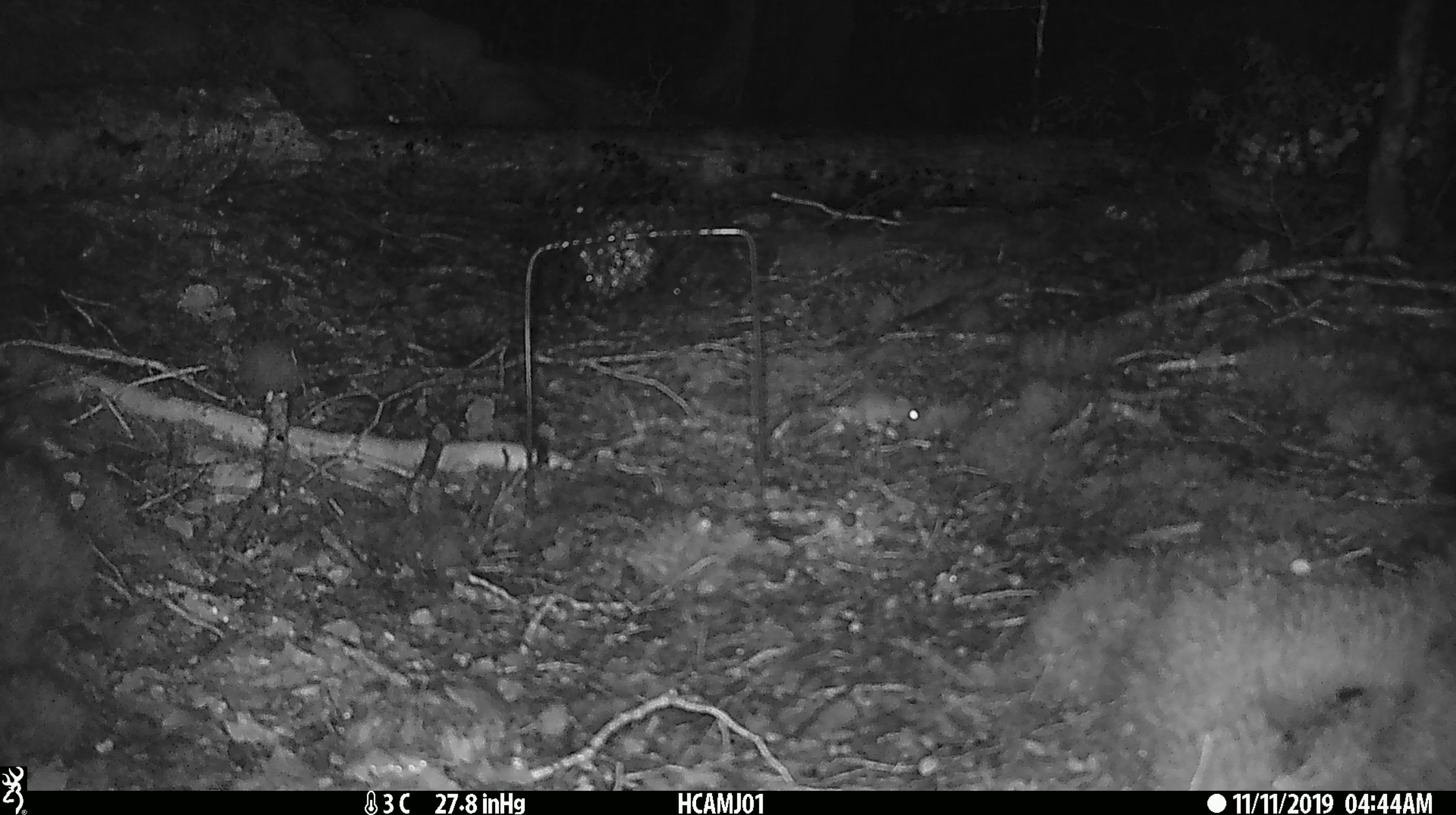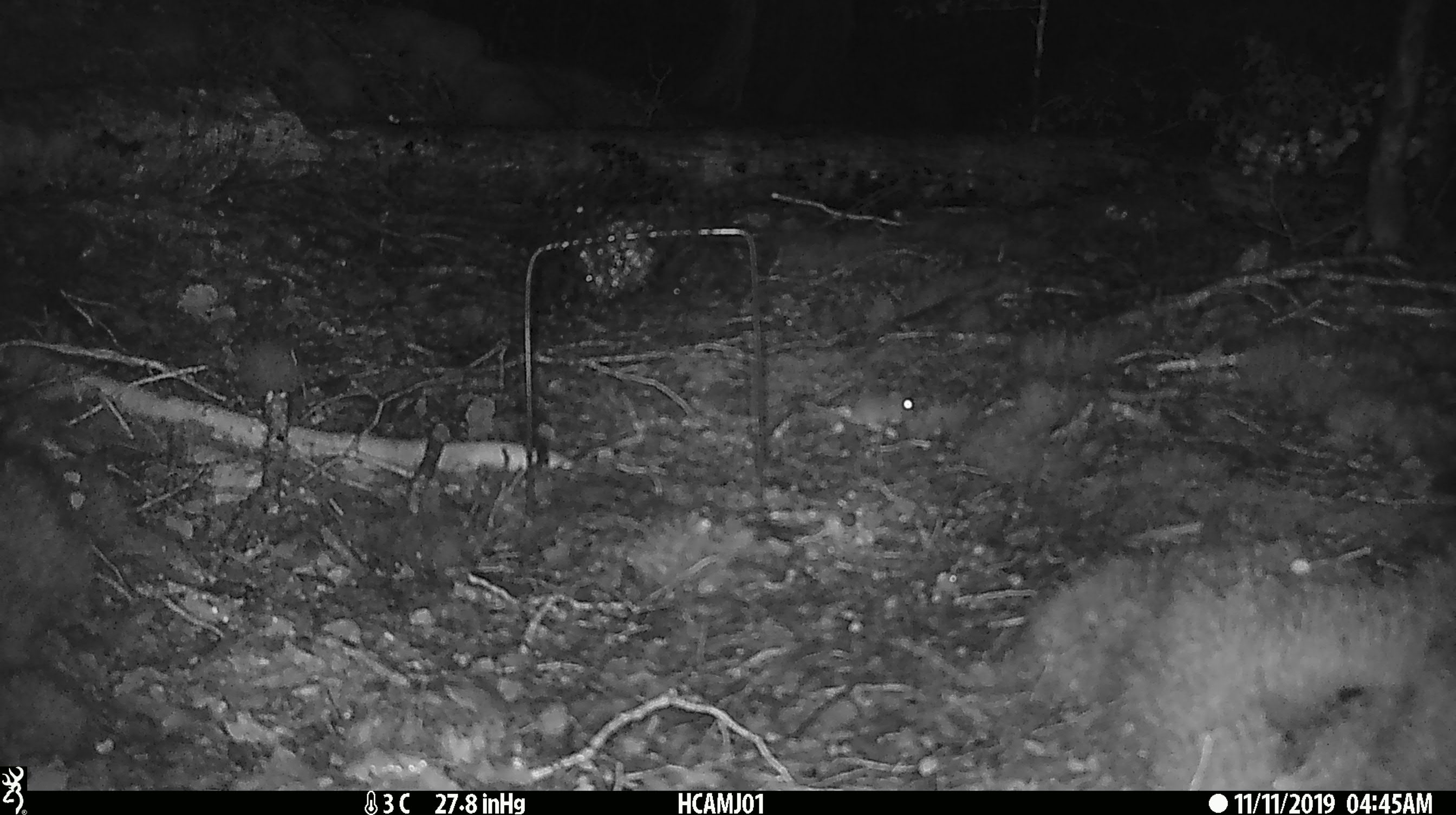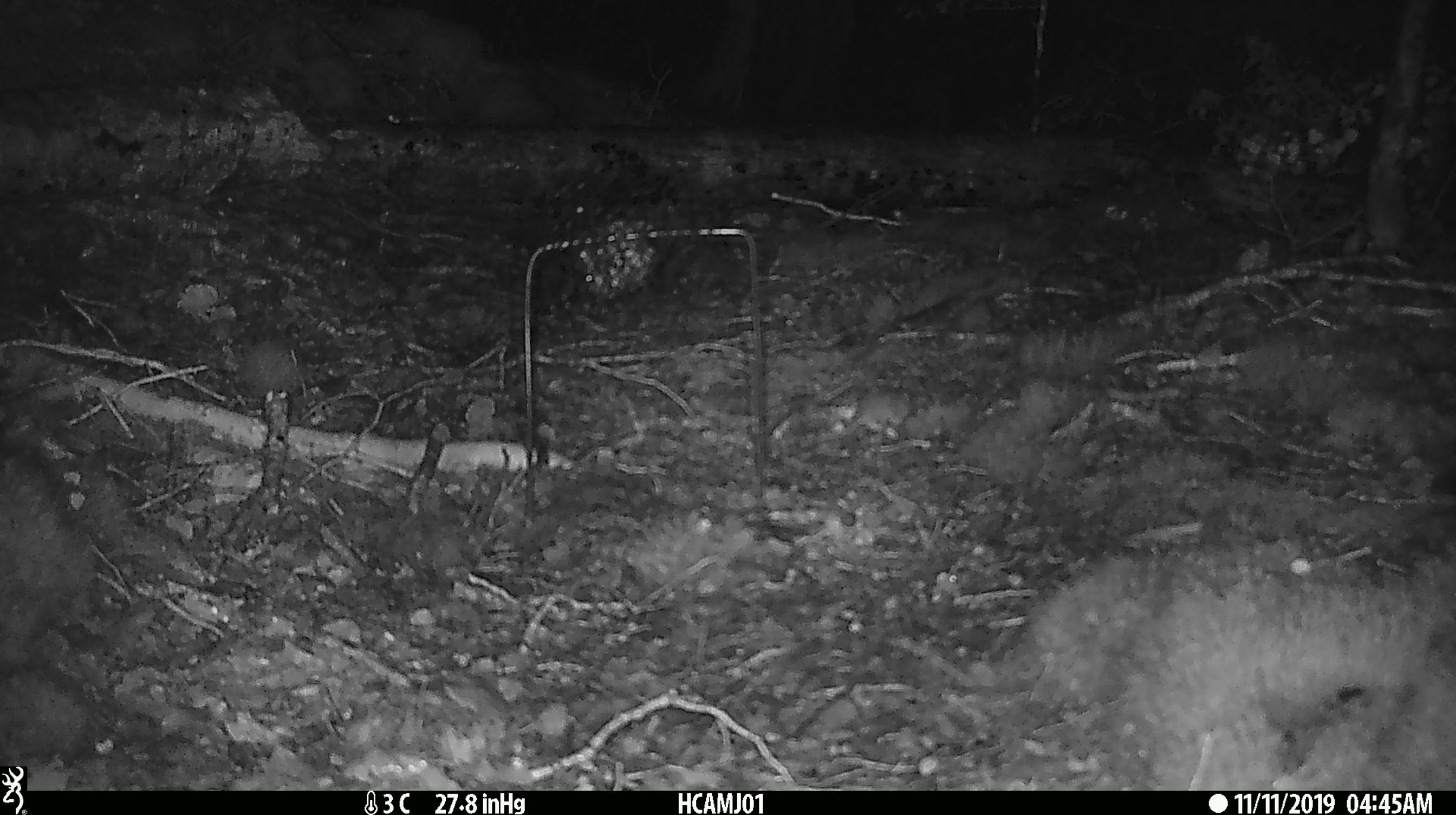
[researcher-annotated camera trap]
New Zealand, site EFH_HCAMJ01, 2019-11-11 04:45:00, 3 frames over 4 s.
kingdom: Animalia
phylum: Chordata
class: Mammalia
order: Rodentia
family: Muridae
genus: Mus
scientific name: Mus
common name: mouse